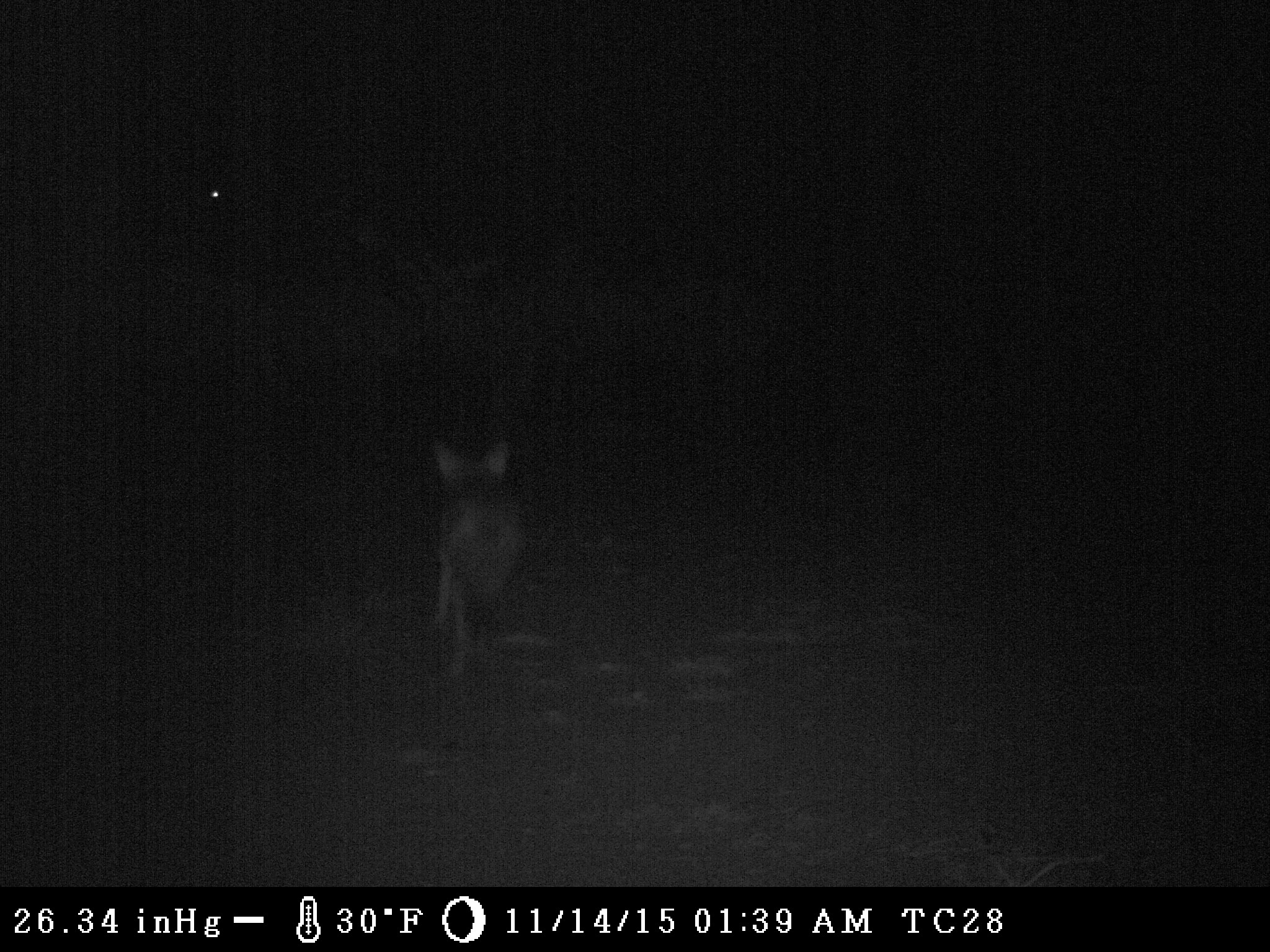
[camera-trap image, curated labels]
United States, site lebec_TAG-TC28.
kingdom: Animalia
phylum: Chordata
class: Mammalia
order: Carnivora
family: Canidae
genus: Canis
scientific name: Canis latrans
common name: coyote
Canis latrans (coyote).